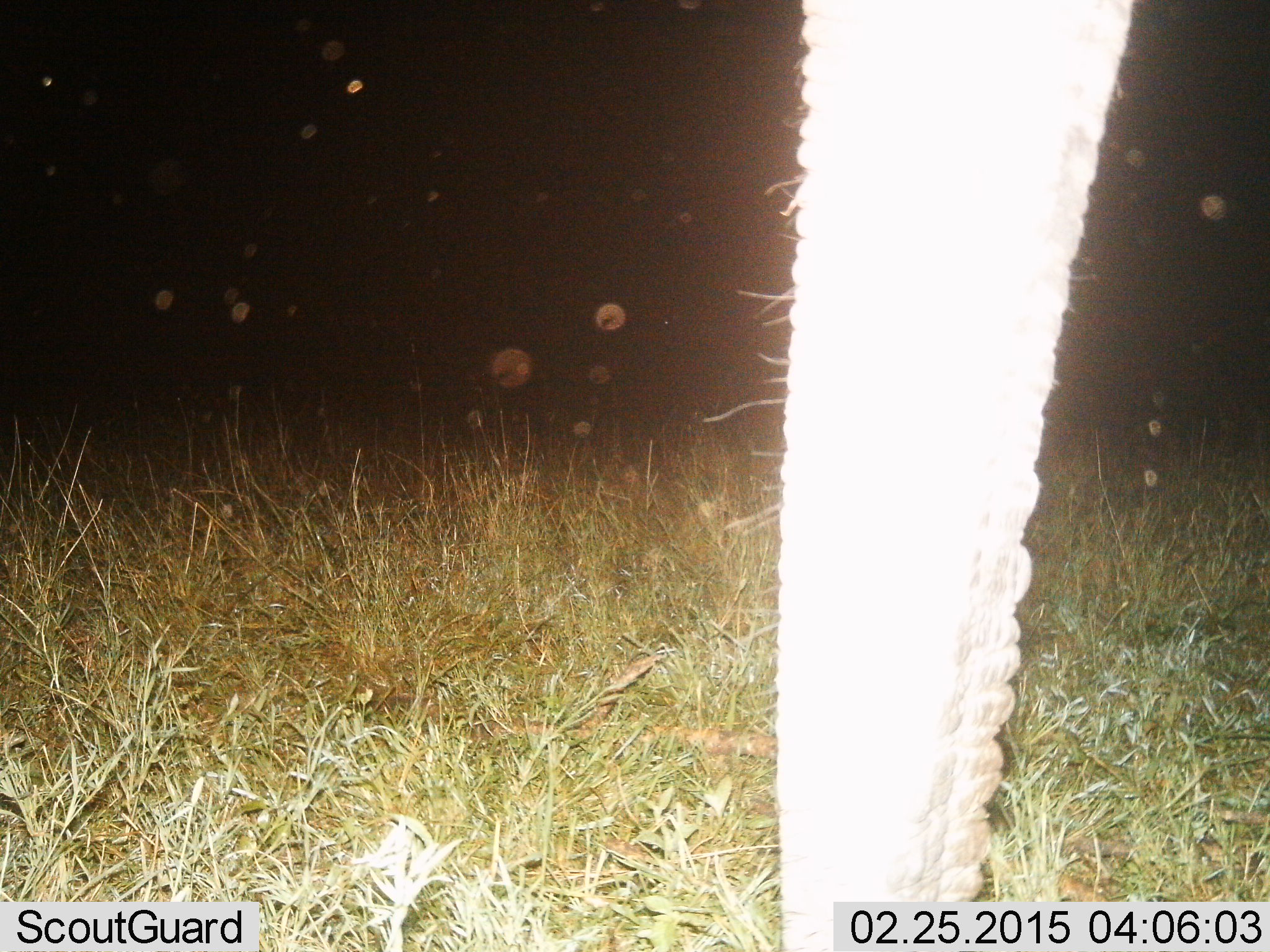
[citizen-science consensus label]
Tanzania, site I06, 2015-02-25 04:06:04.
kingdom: Animalia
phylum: Chordata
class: Mammalia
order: Proboscidea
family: Elephantidae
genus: Loxodonta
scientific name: Loxodonta africana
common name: african bush elephant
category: elephant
Elephant (african bush elephant) (Loxodonta africana), count 1. Behavior (volunteer vote fractions): standing 80%, resting 10%, moving 10%, interacting 0%. Young present (vote fraction): 0%. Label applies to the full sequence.